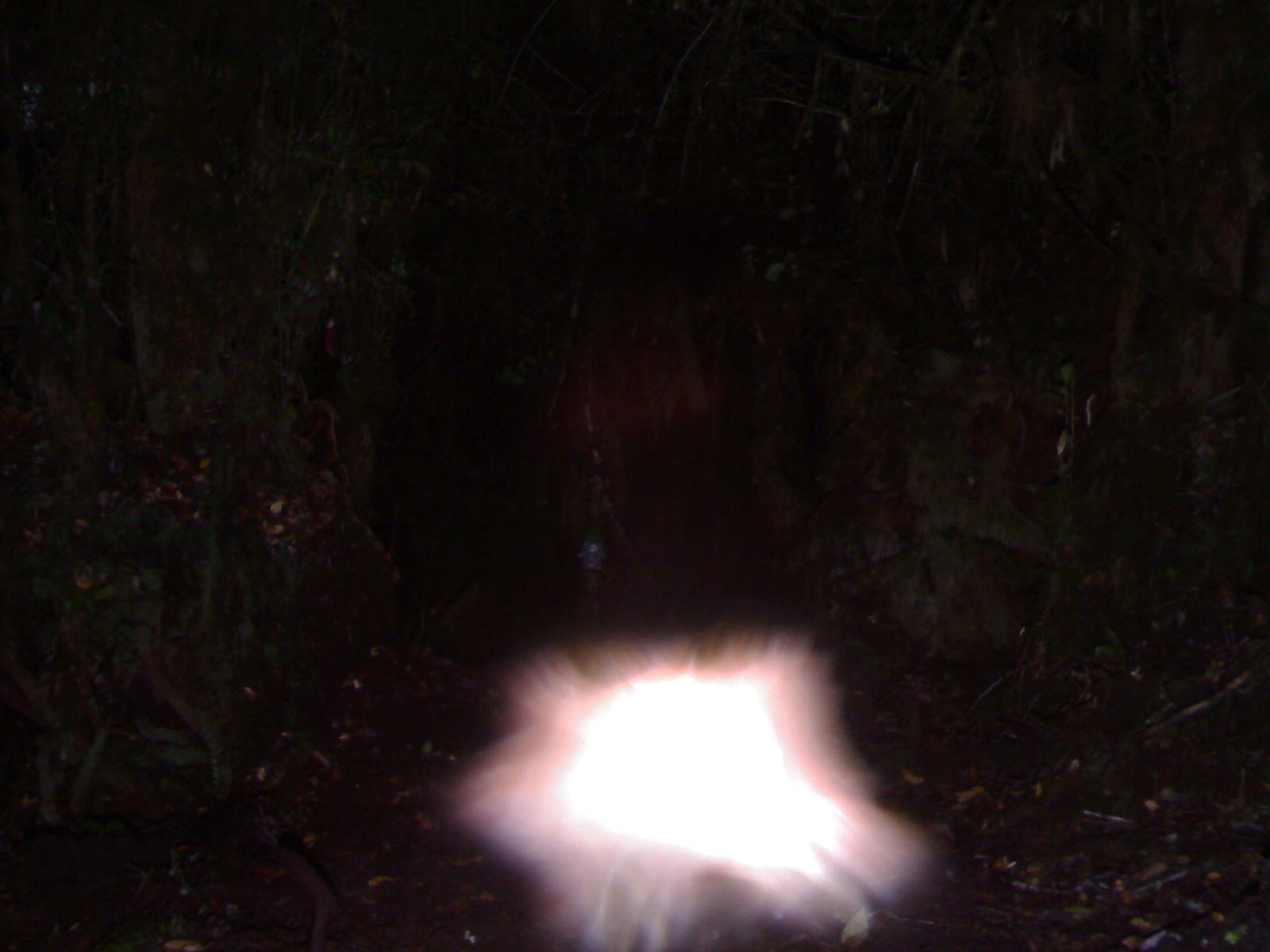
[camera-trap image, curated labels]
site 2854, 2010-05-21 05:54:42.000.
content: unidentified animal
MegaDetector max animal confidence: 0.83